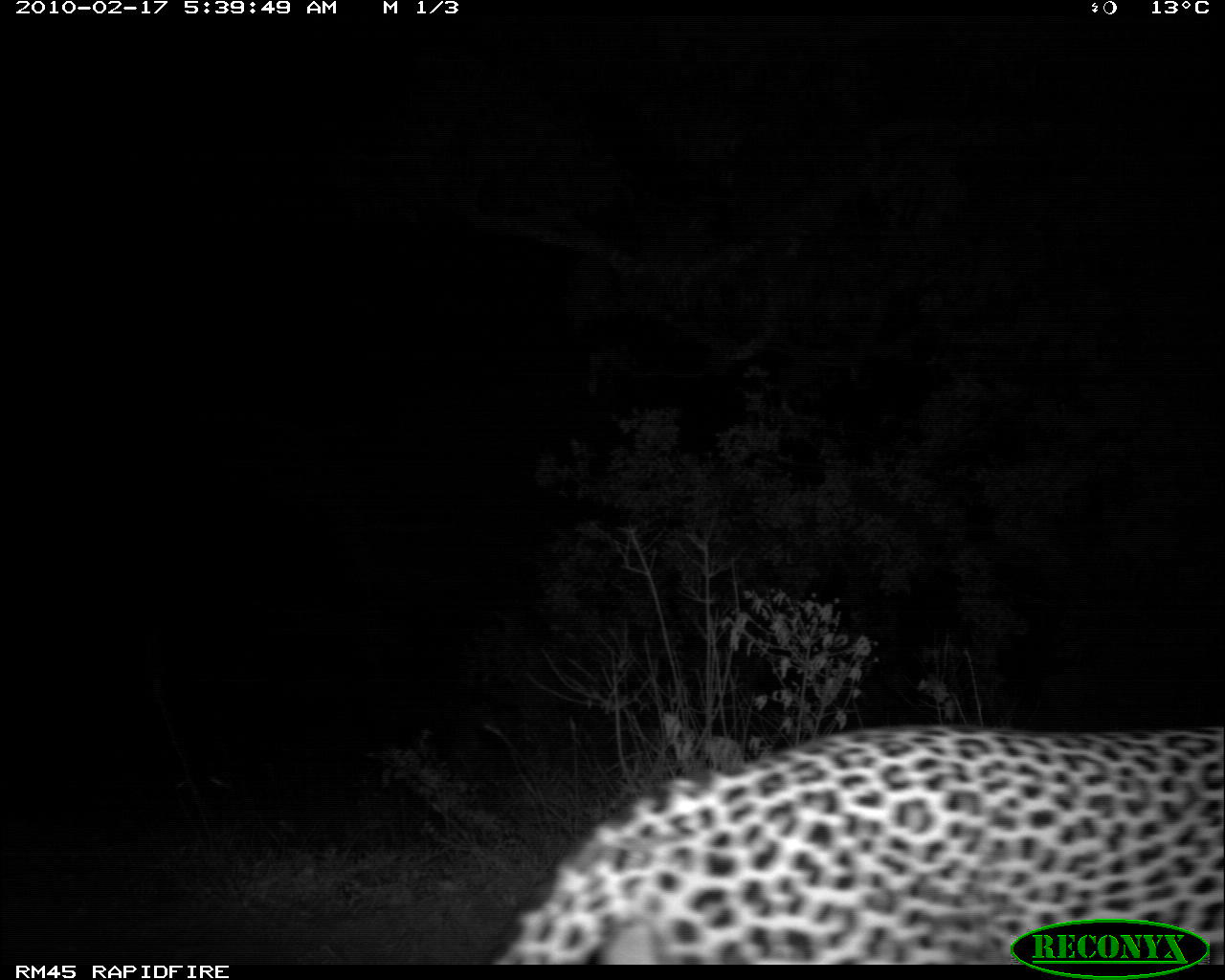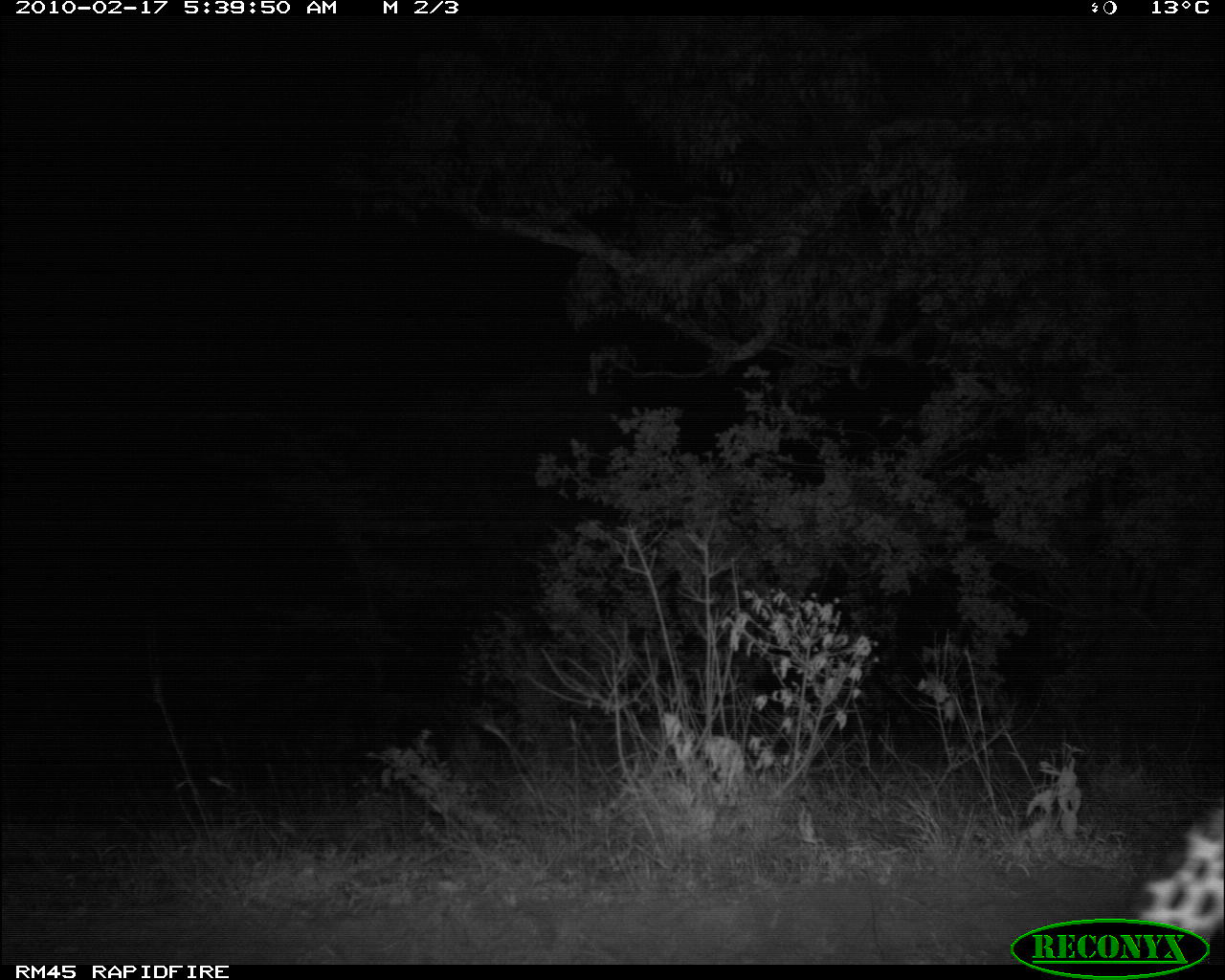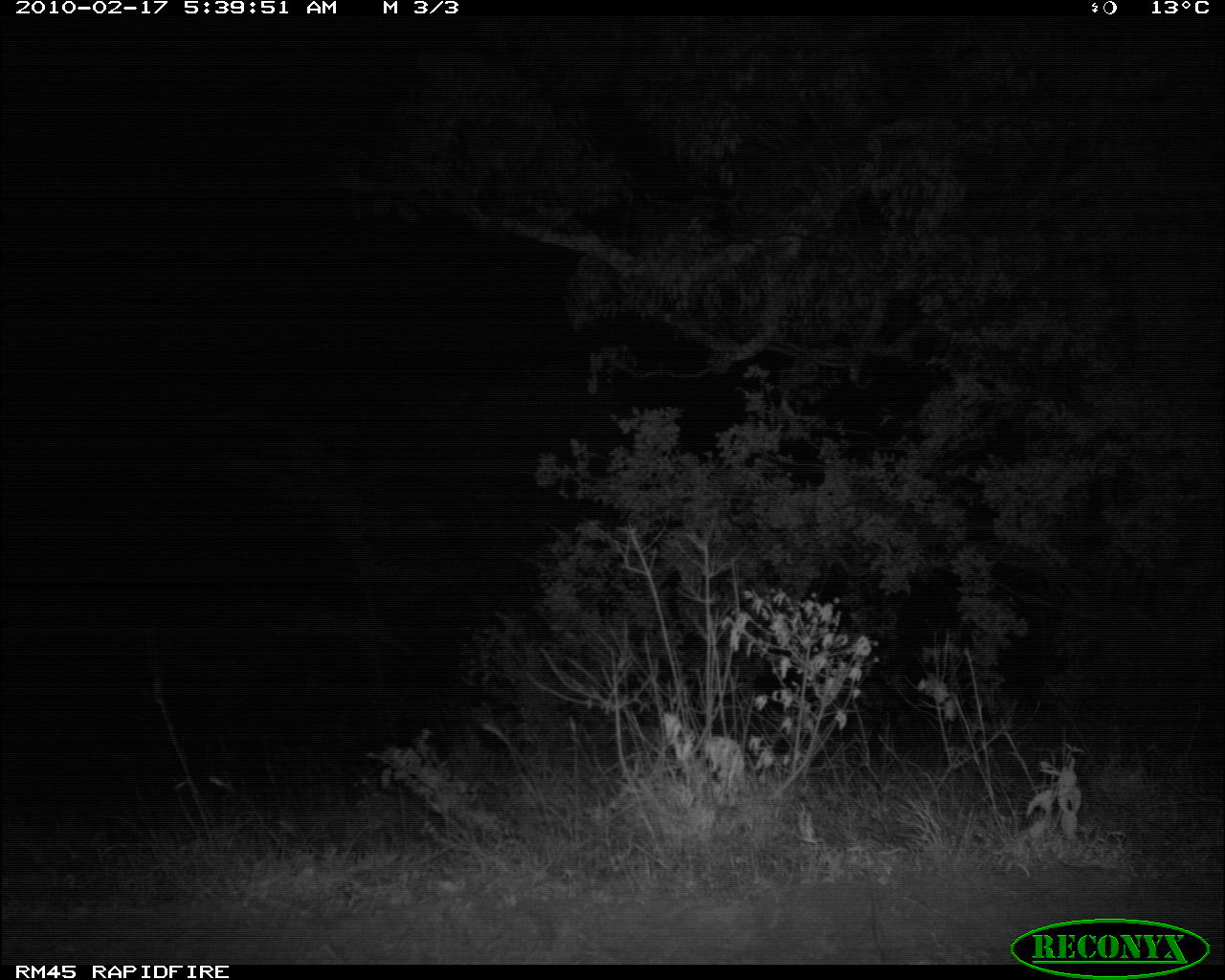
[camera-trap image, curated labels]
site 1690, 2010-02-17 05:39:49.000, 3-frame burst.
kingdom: Animalia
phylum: Chordata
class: Mammalia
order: Carnivora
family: Felidae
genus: Panthera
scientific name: Panthera pardus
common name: leopard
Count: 1.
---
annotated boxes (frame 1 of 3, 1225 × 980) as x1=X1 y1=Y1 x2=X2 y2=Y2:
panthera pardus: x1=492 y1=727 x2=1225 y2=965